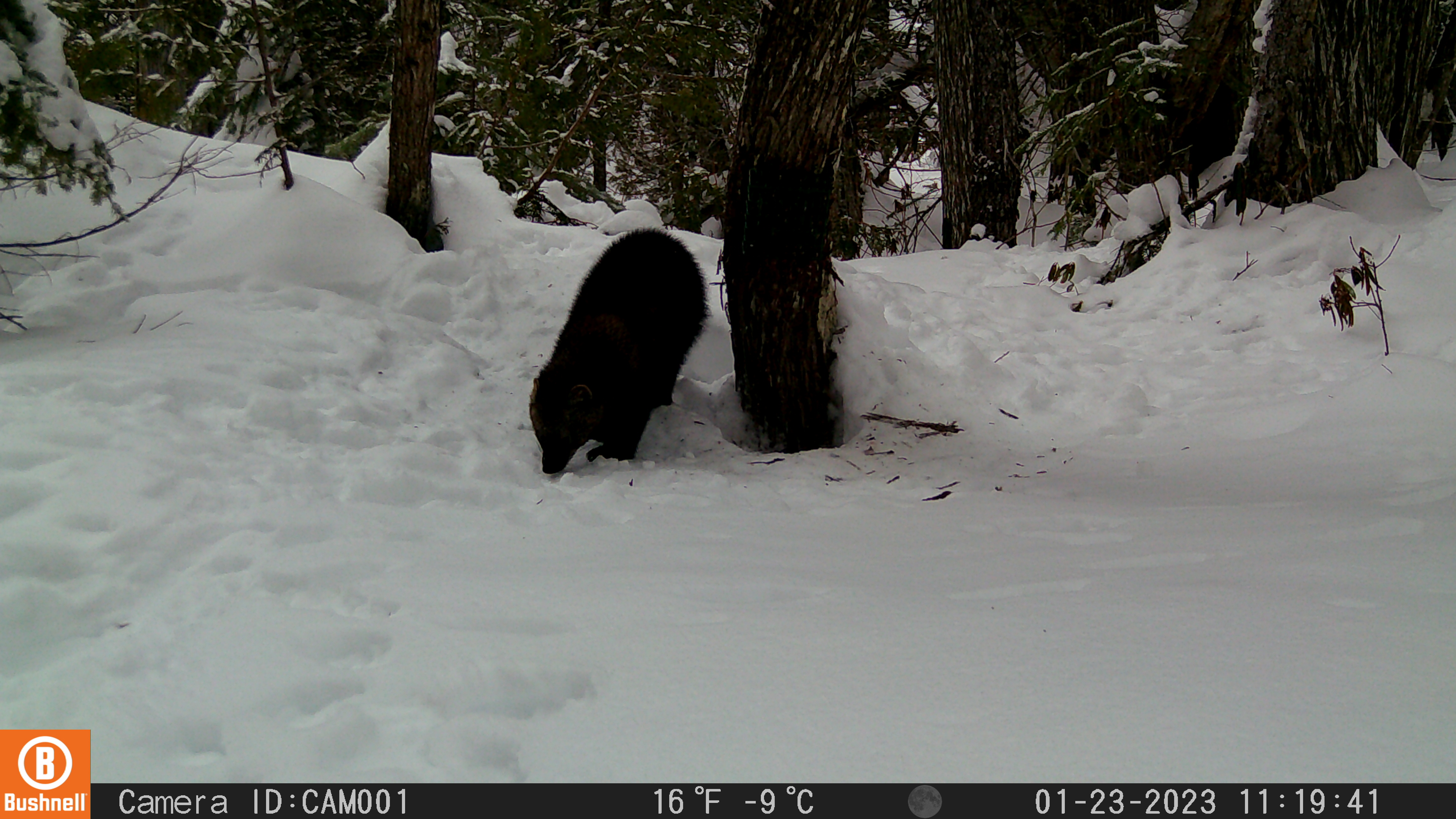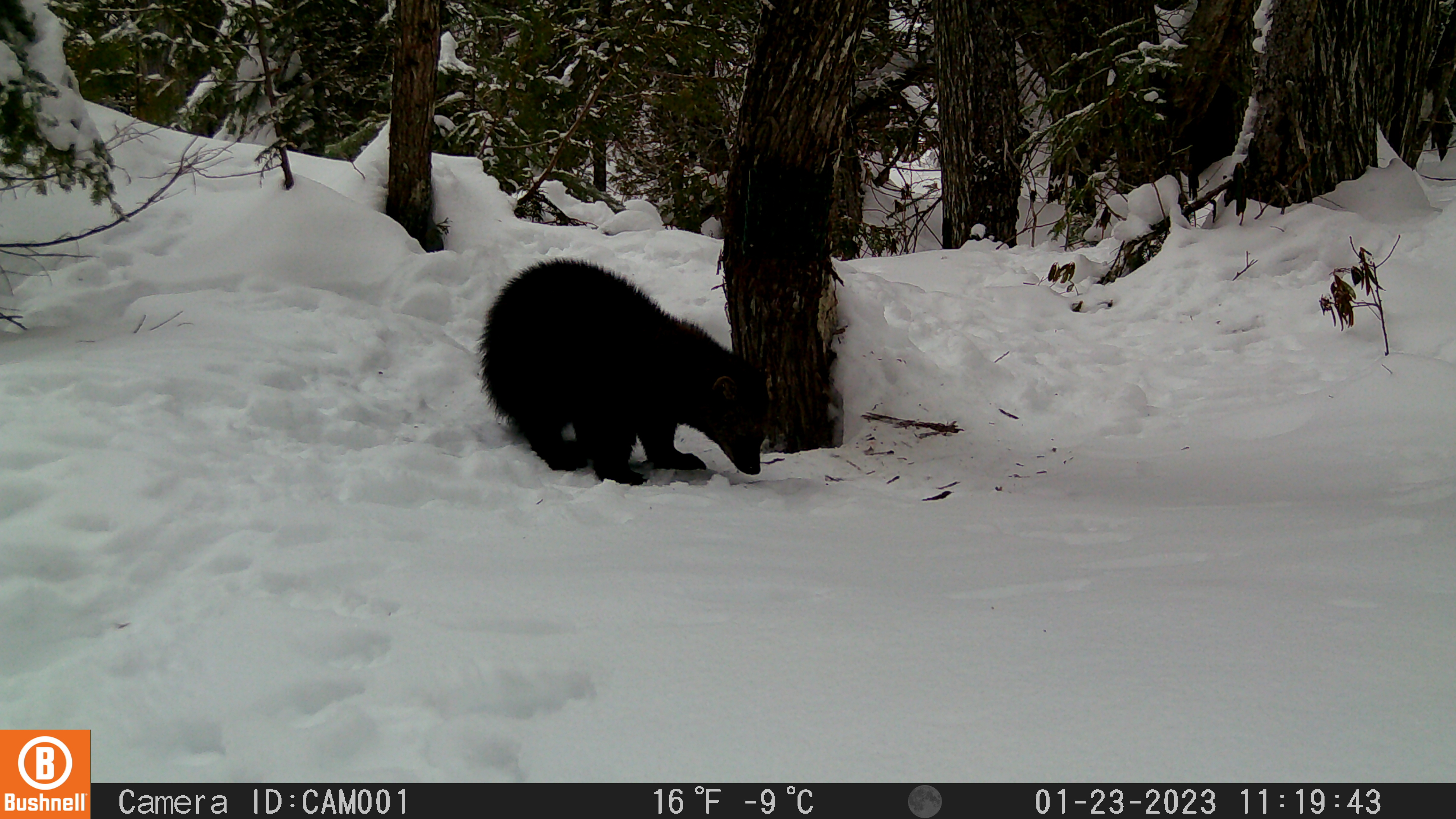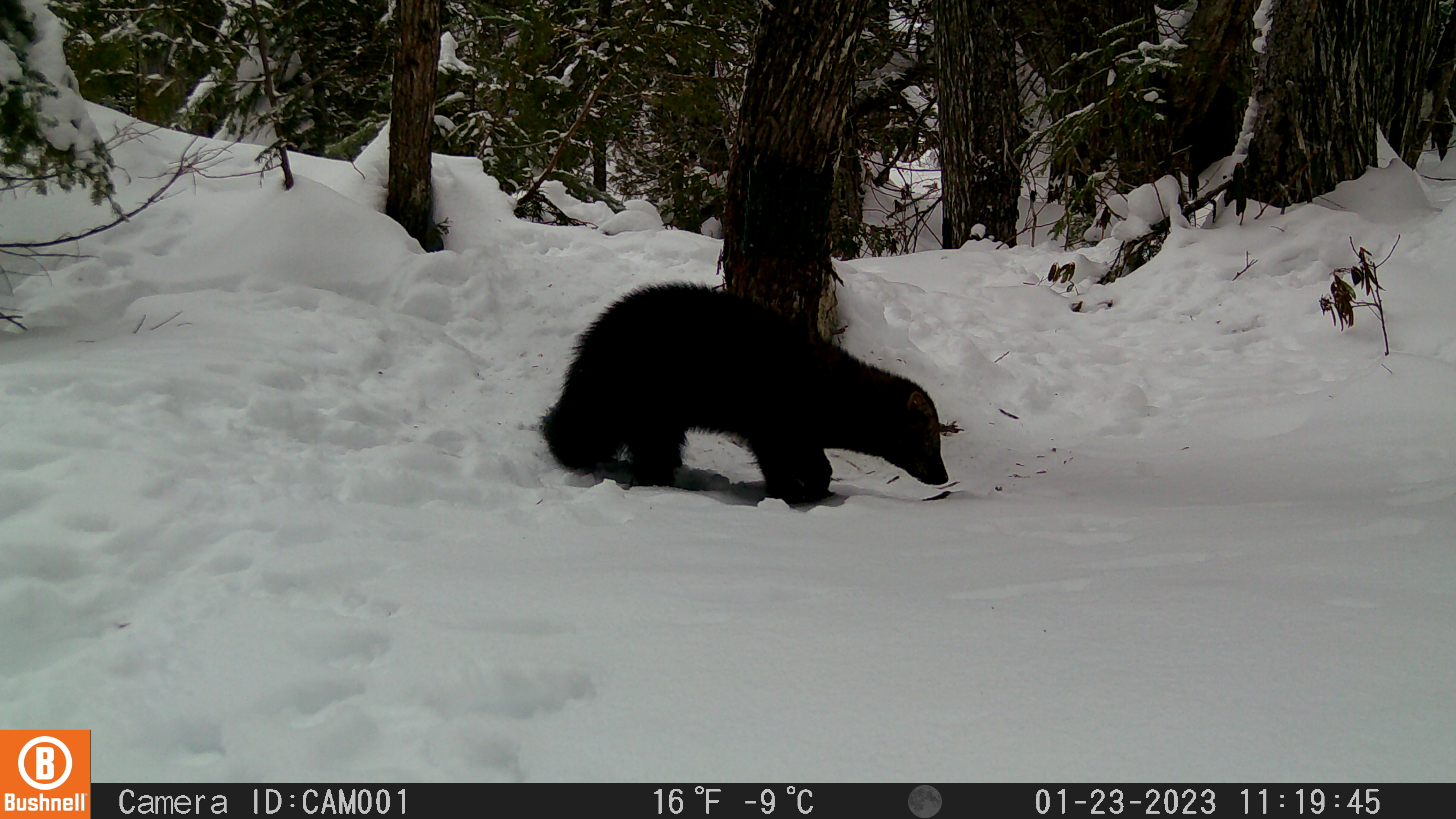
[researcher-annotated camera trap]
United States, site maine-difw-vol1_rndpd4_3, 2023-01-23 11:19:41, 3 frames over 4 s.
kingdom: Animalia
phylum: Chordata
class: Mammalia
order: Carnivora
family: Mustelidae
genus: Pekania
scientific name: Pekania pennanti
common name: fisher